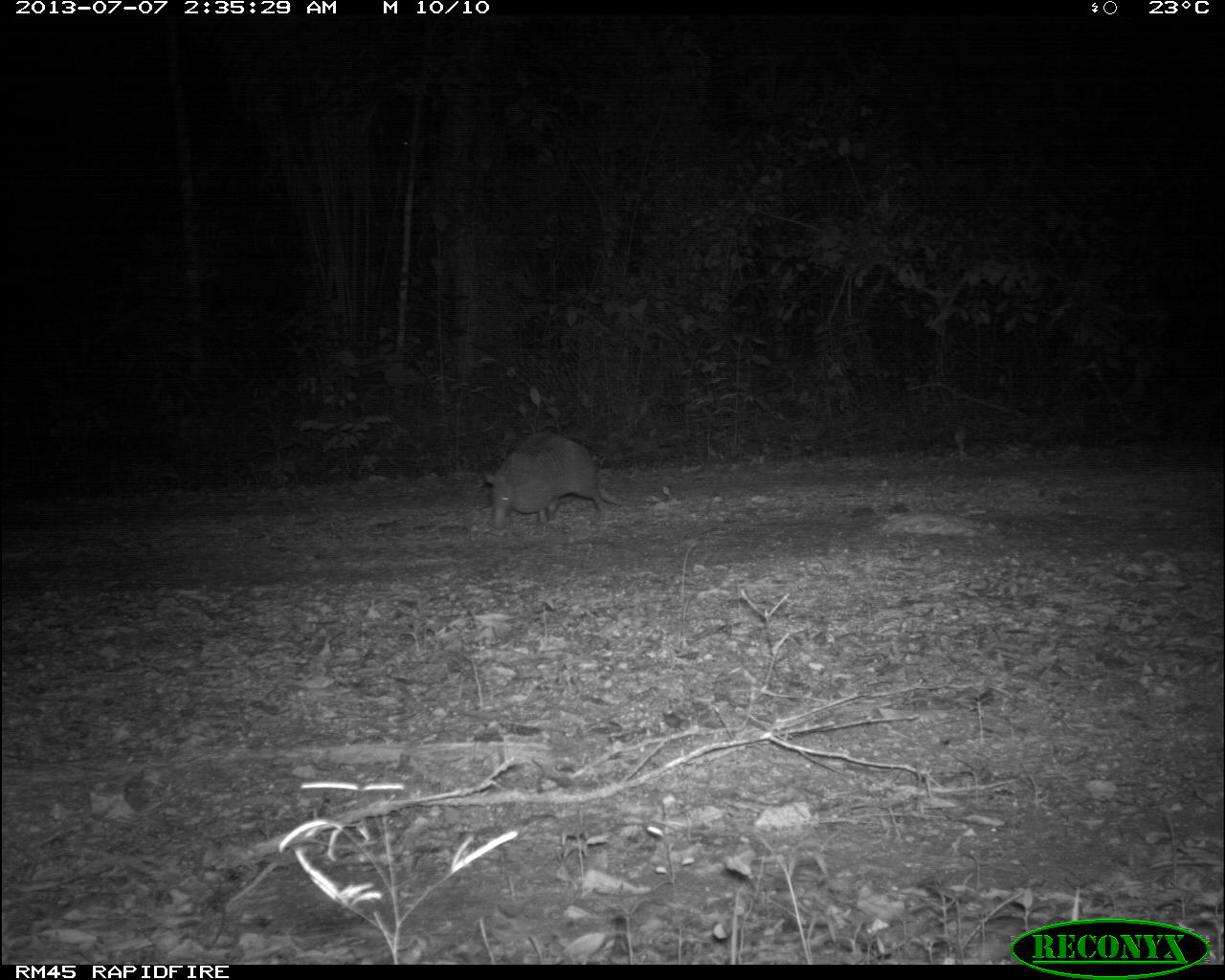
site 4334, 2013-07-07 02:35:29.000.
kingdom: Animalia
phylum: Chordata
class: Mammalia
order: Cingulata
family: Dasypodidae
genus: Dasypus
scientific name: Dasypus novemcinctus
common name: nine-banded armadillo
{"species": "Dasypus novemcinctus (nine-banded armadillo)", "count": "1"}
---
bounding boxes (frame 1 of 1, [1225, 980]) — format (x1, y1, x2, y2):
dasypus novemcinctus: (482, 430, 658, 532)